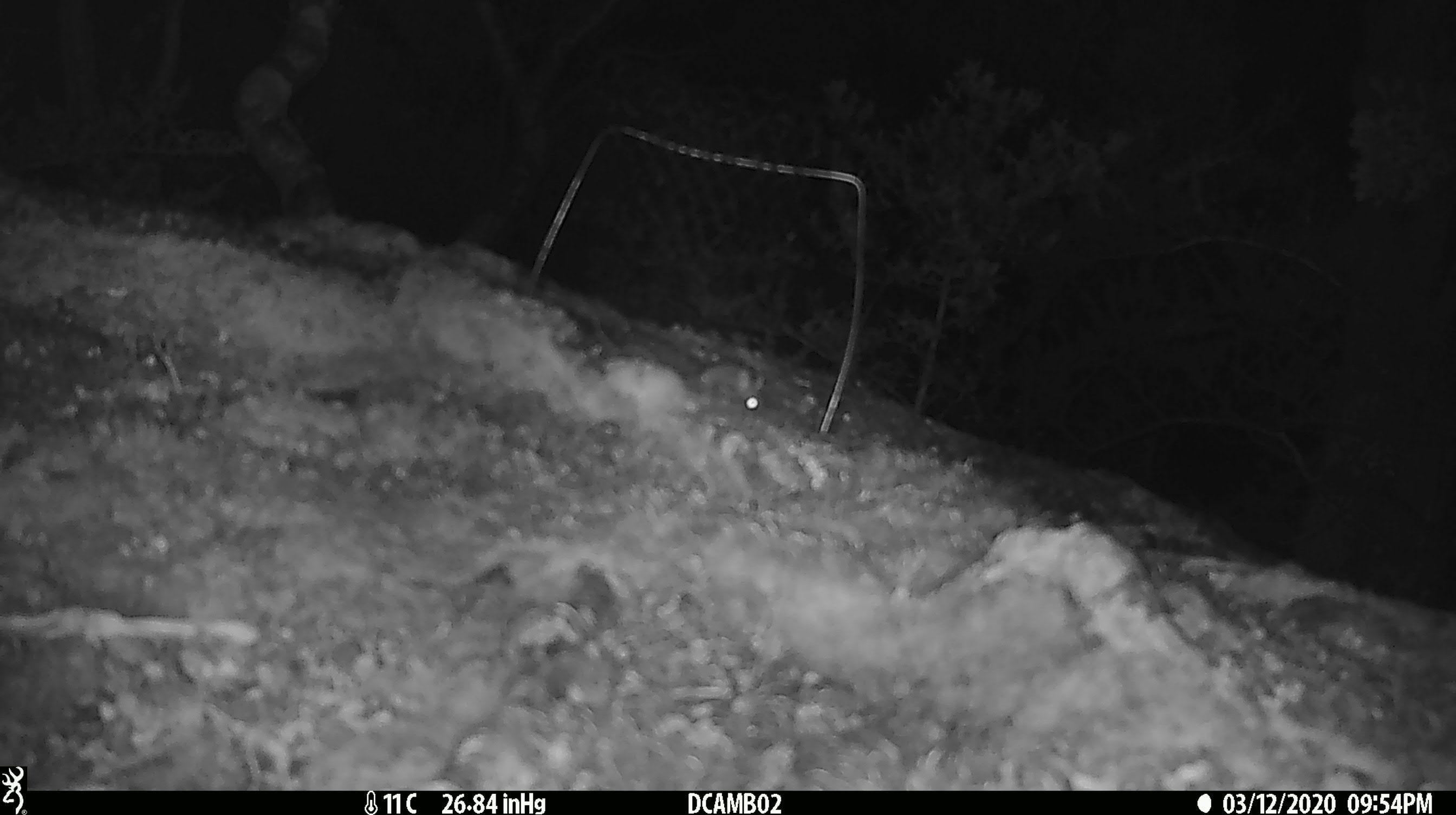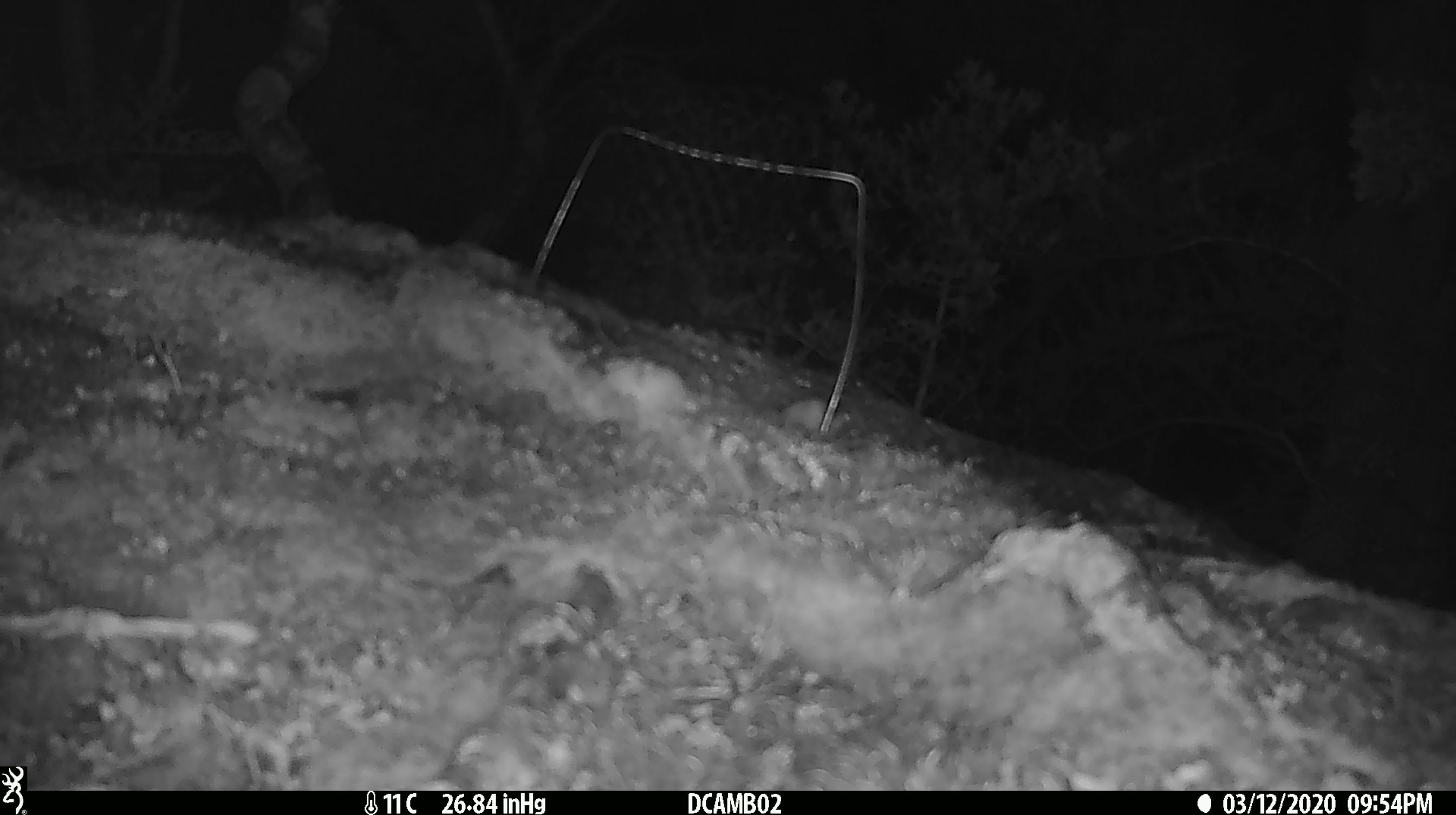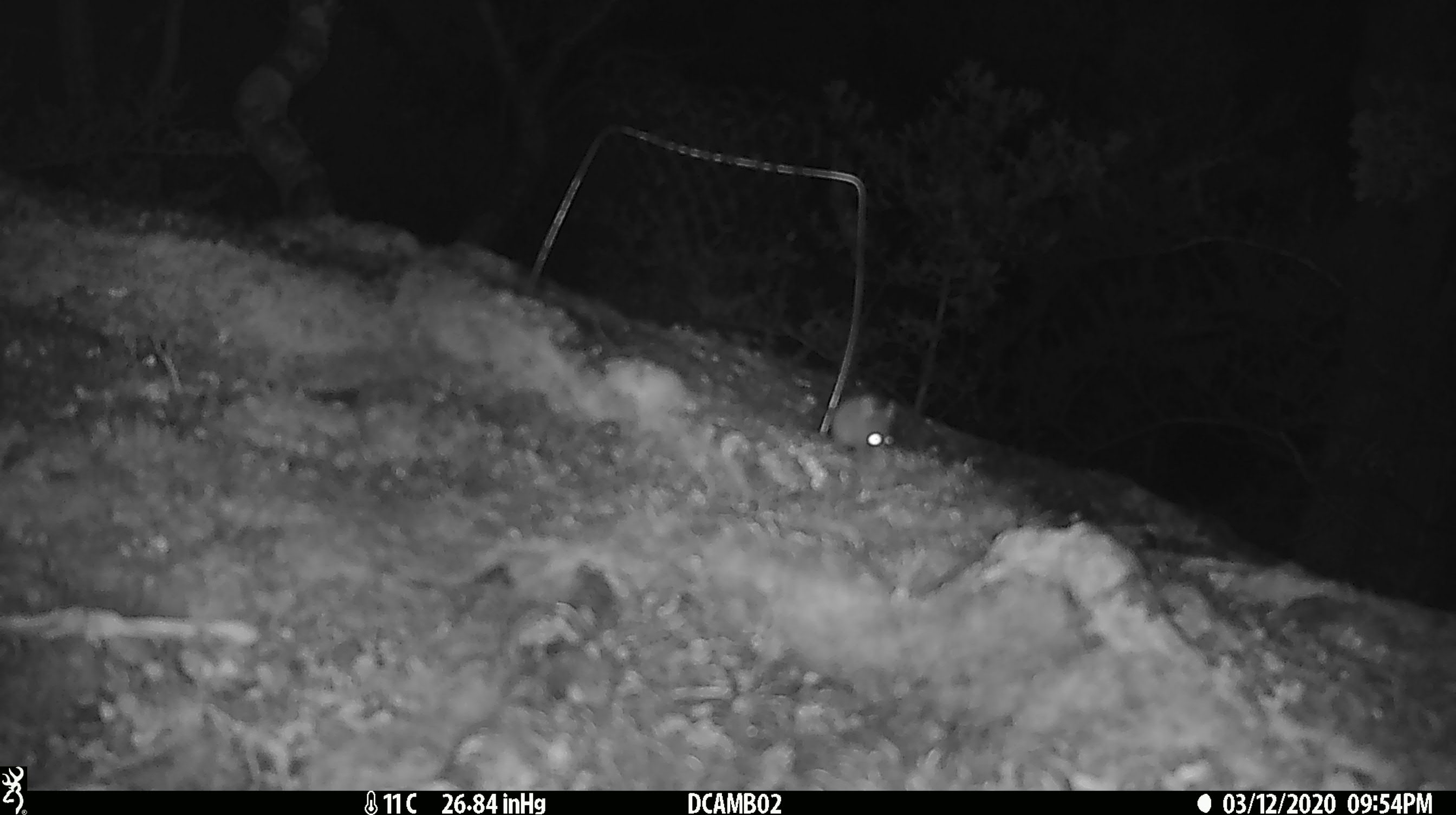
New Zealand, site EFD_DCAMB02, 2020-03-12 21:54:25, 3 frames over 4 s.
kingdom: Animalia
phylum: Chordata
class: Mammalia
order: Rodentia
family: Muridae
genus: Mus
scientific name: Mus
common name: mouse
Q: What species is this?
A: Mouse (Mus).